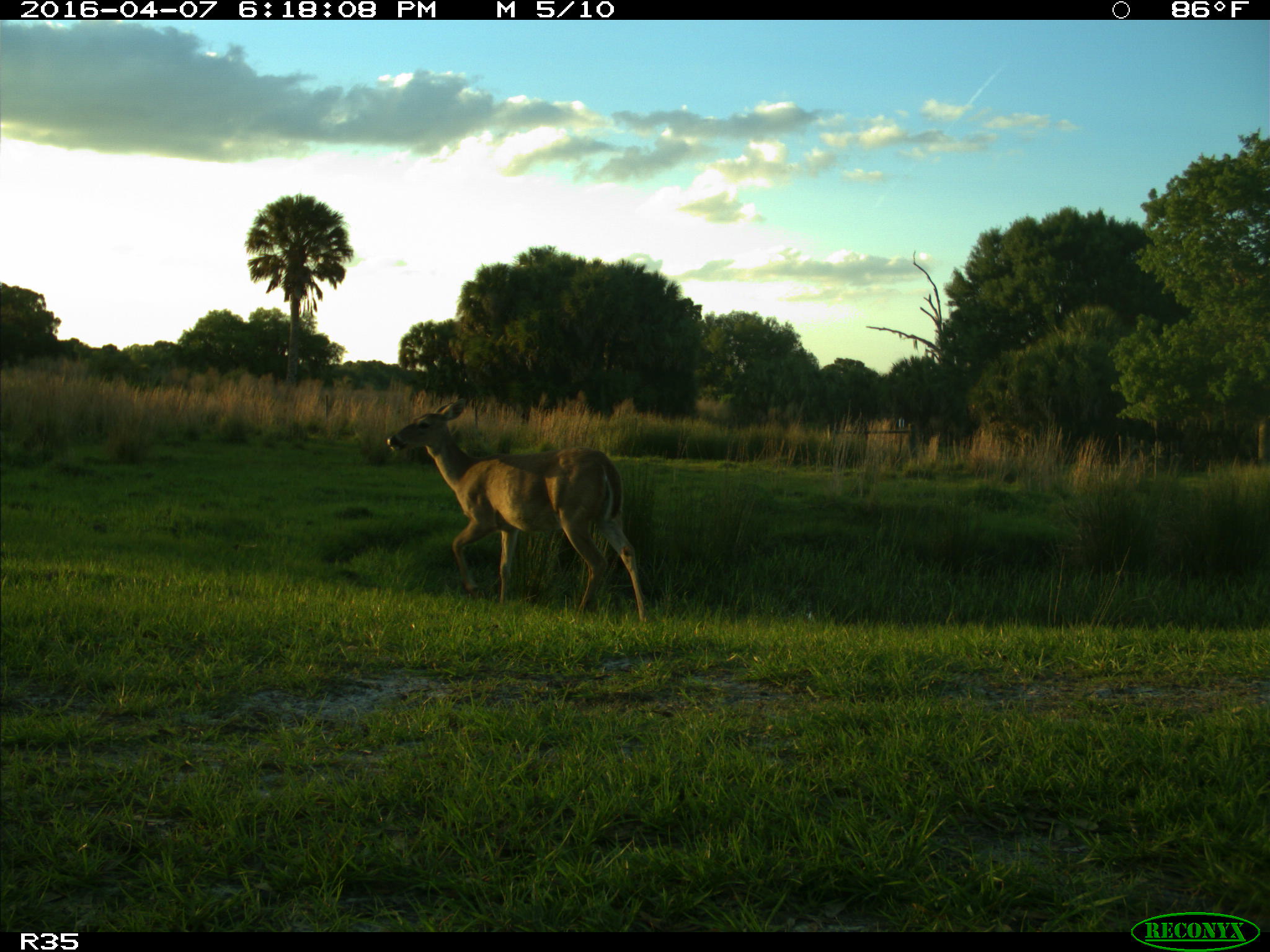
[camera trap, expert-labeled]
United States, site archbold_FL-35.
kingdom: Animalia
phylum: Chordata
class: Mammalia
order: Artiodactyla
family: Cervidae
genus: Odocoileus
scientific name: Odocoileus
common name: deer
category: unidentified deer